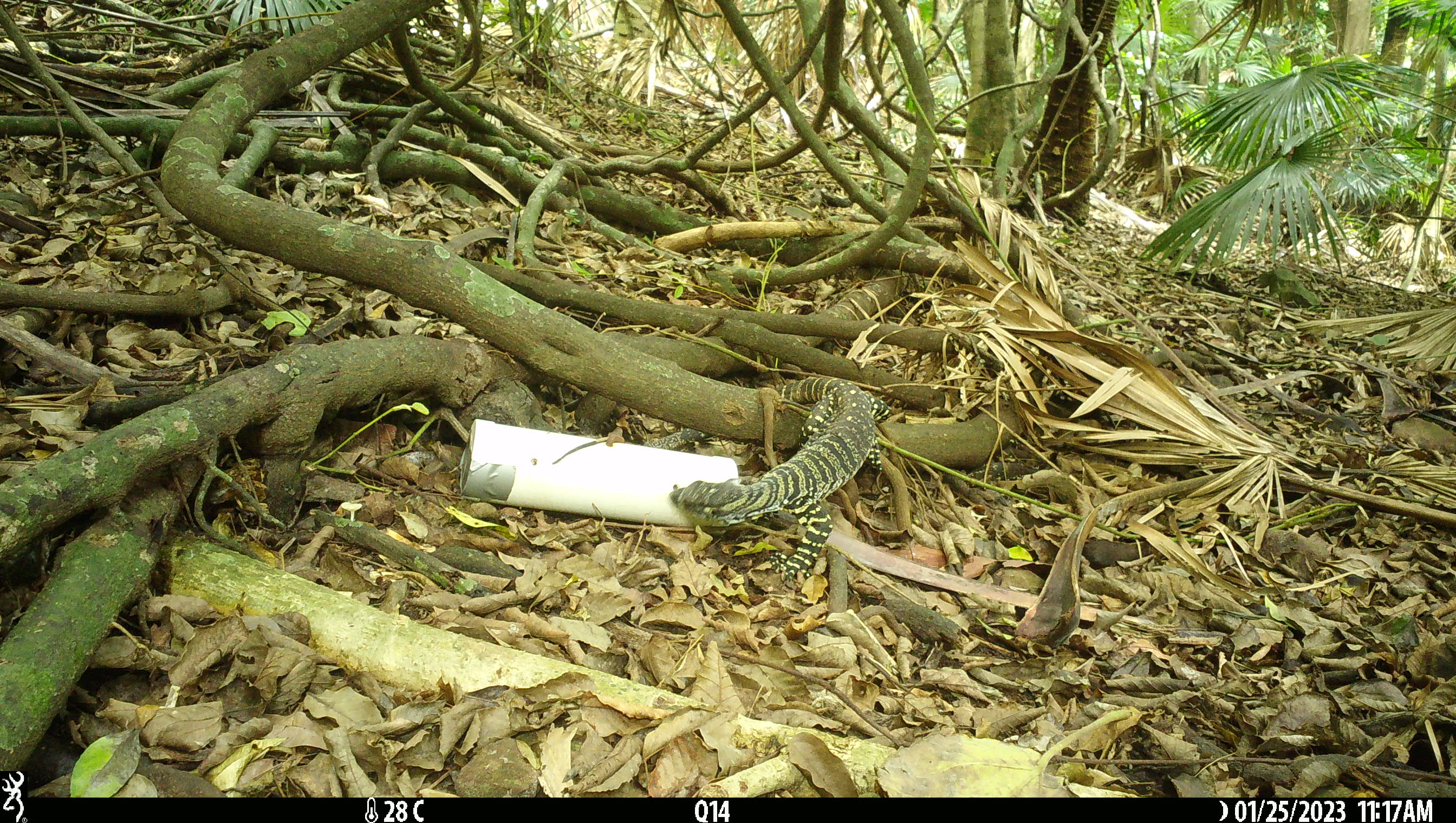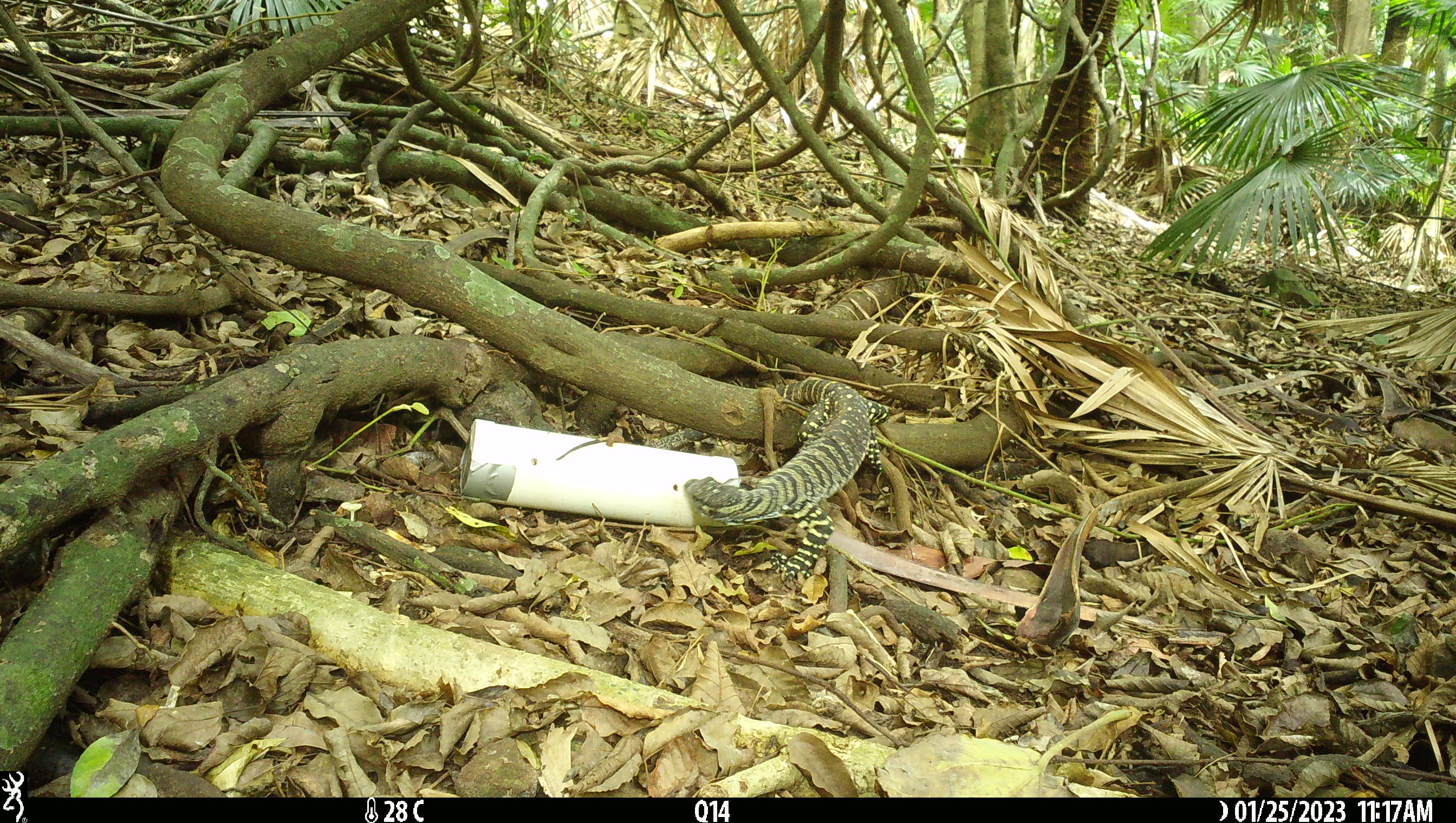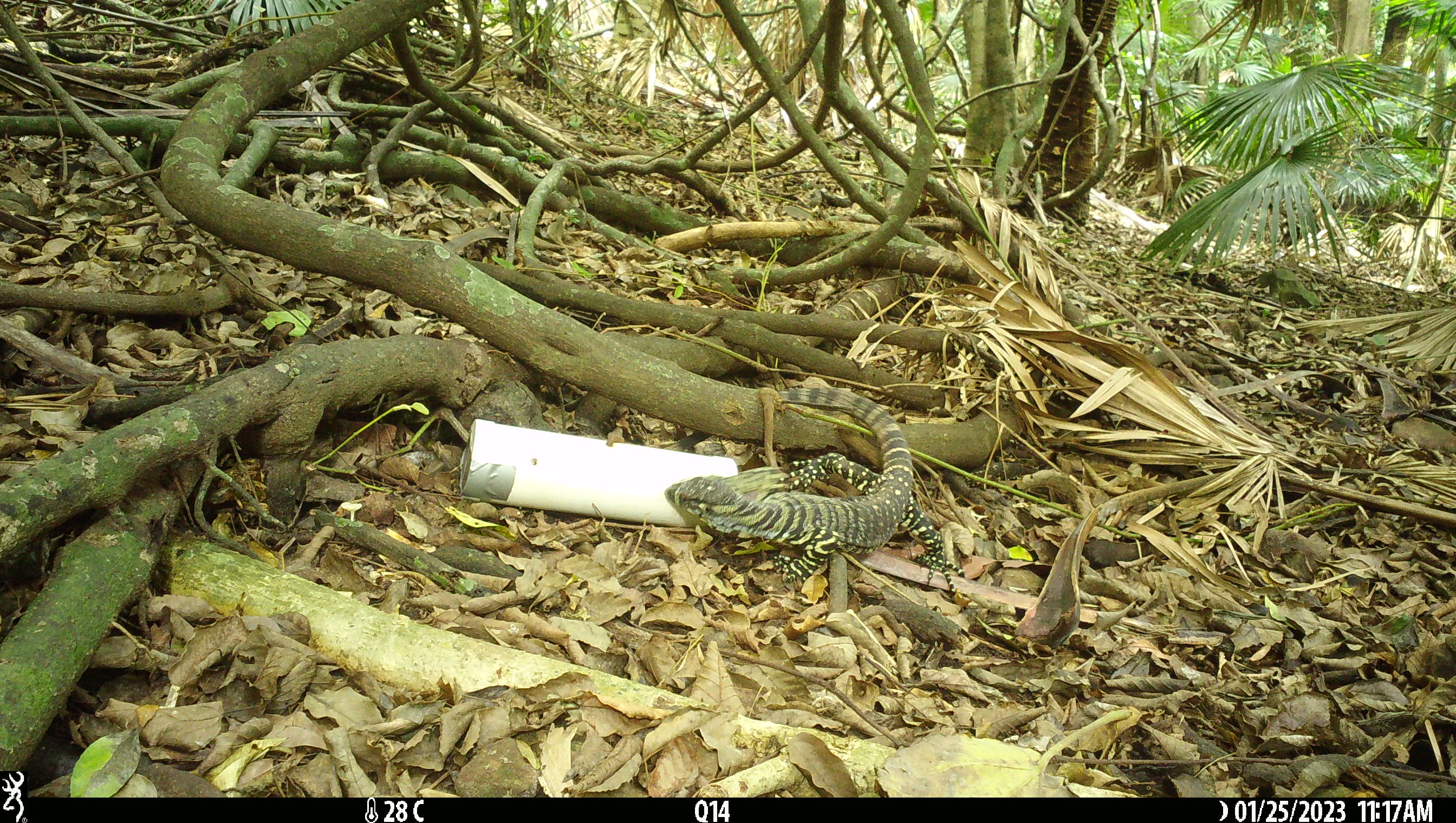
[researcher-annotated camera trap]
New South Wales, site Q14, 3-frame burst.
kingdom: Animalia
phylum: Chordata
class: Reptilia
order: Squamata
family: Varanidae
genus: Varanus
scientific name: Varanus varius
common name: lace monitor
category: goanna